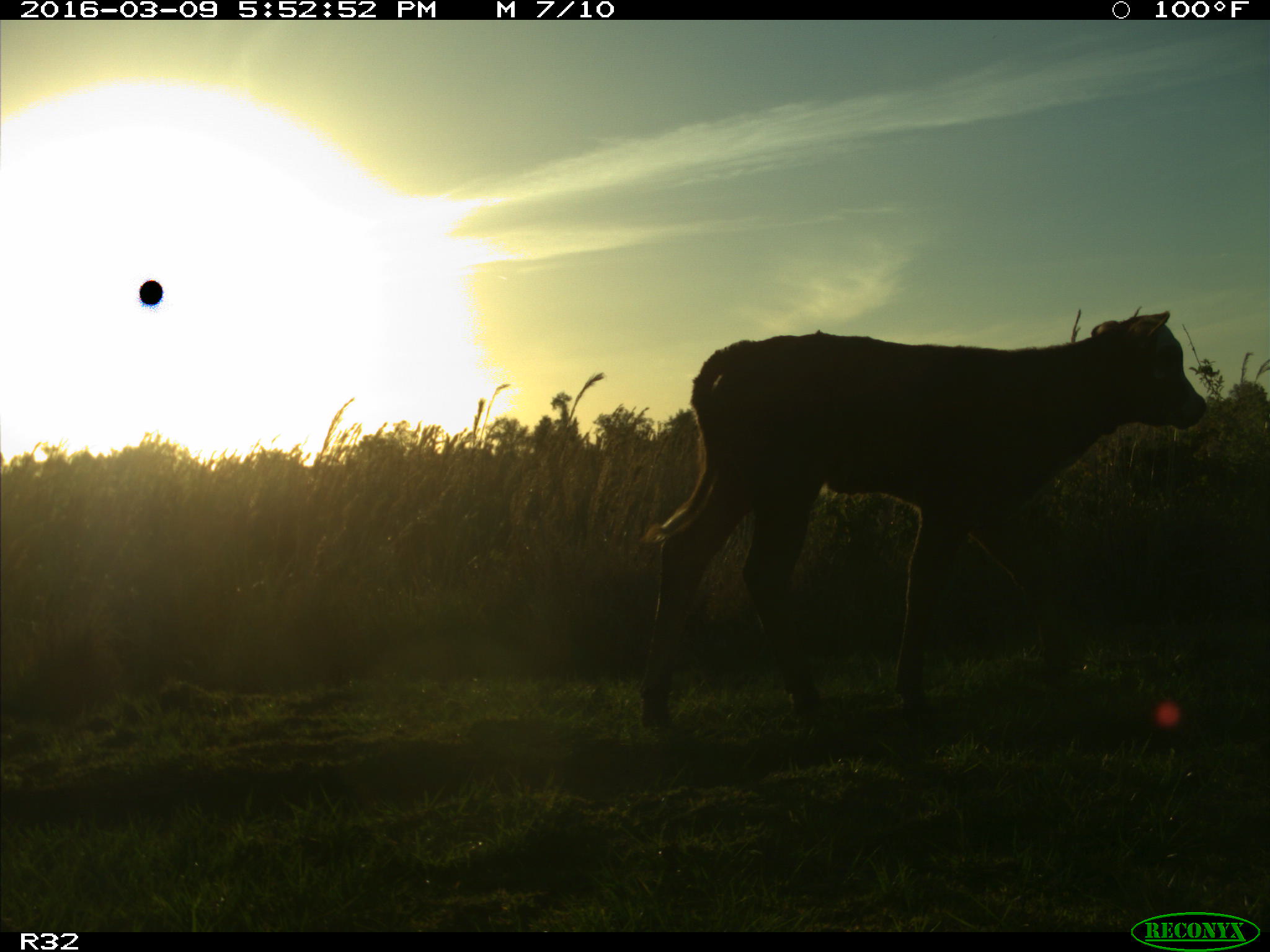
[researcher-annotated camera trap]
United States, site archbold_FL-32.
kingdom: Animalia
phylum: Chordata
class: Mammalia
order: Artiodactyla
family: Bovidae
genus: Bos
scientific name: Bos taurus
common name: domestic cow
Bos taurus (domestic cow).